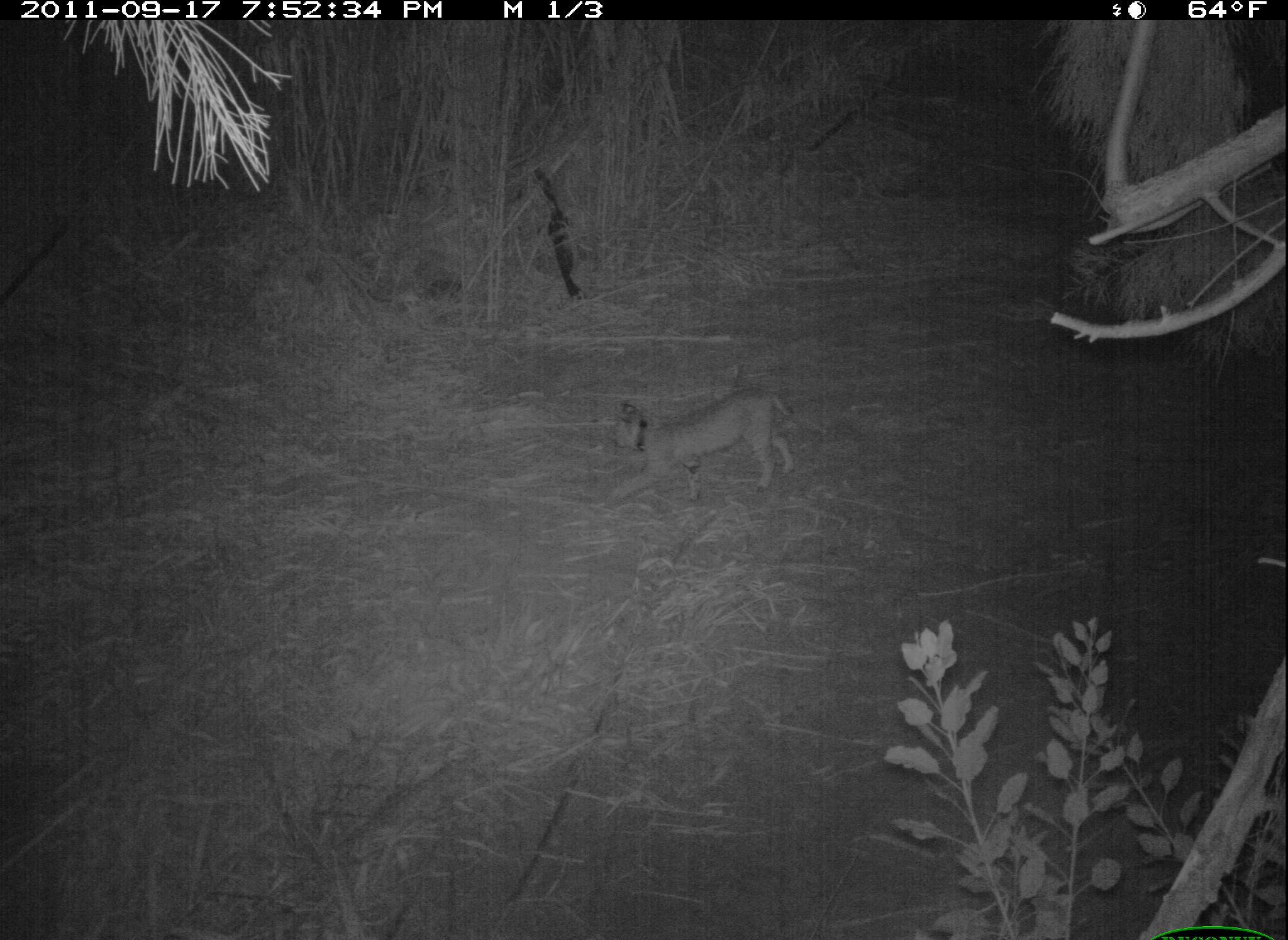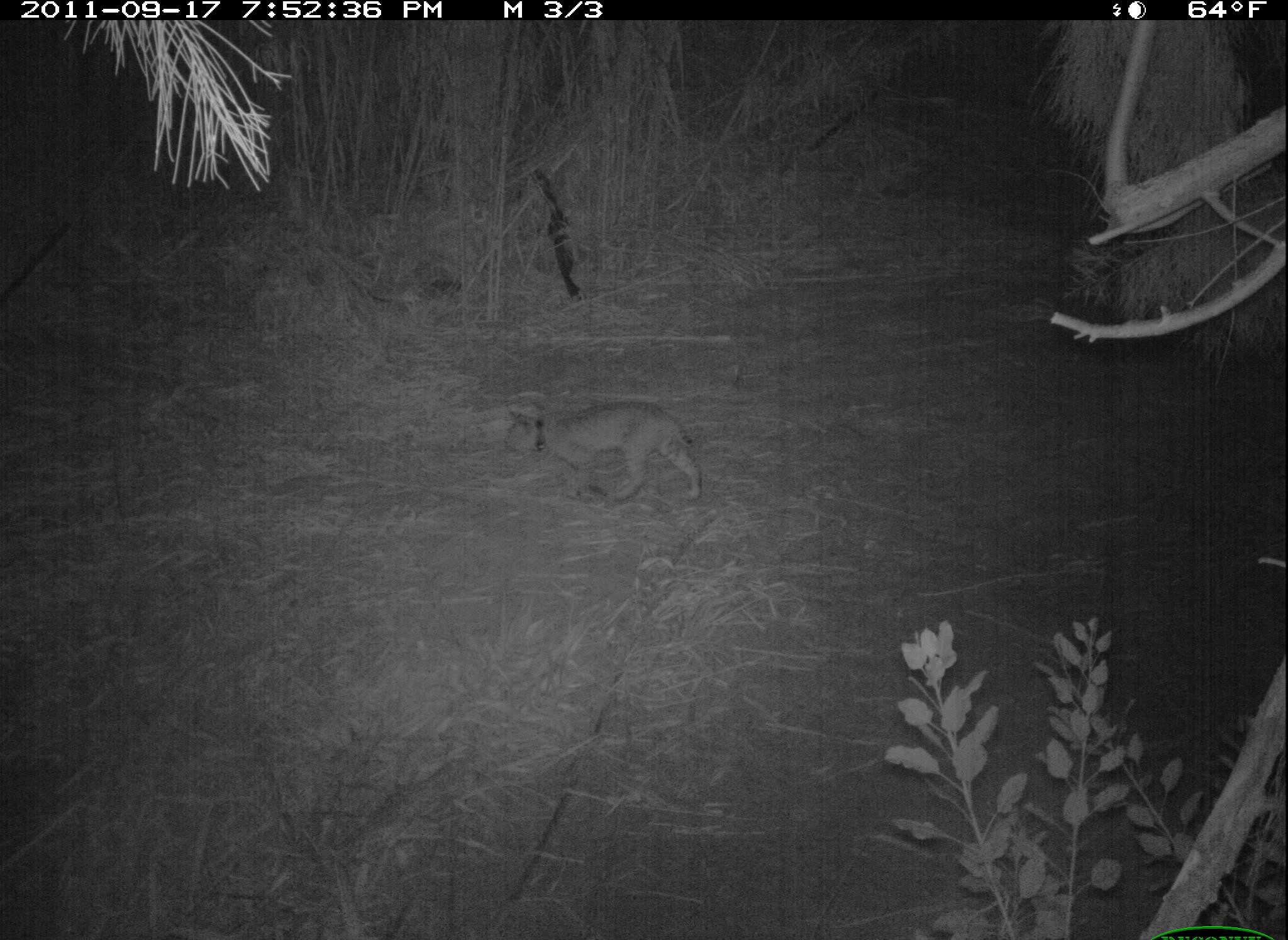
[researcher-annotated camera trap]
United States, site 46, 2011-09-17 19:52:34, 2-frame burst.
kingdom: Animalia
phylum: Chordata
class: Mammalia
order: Carnivora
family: Felidae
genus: Lynx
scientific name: Lynx rufus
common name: bobcat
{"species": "bobcat (Lynx rufus)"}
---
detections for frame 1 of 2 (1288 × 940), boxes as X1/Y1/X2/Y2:
bobcat: 599/370/808/515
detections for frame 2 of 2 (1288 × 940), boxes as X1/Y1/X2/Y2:
bobcat: 493/396/718/527